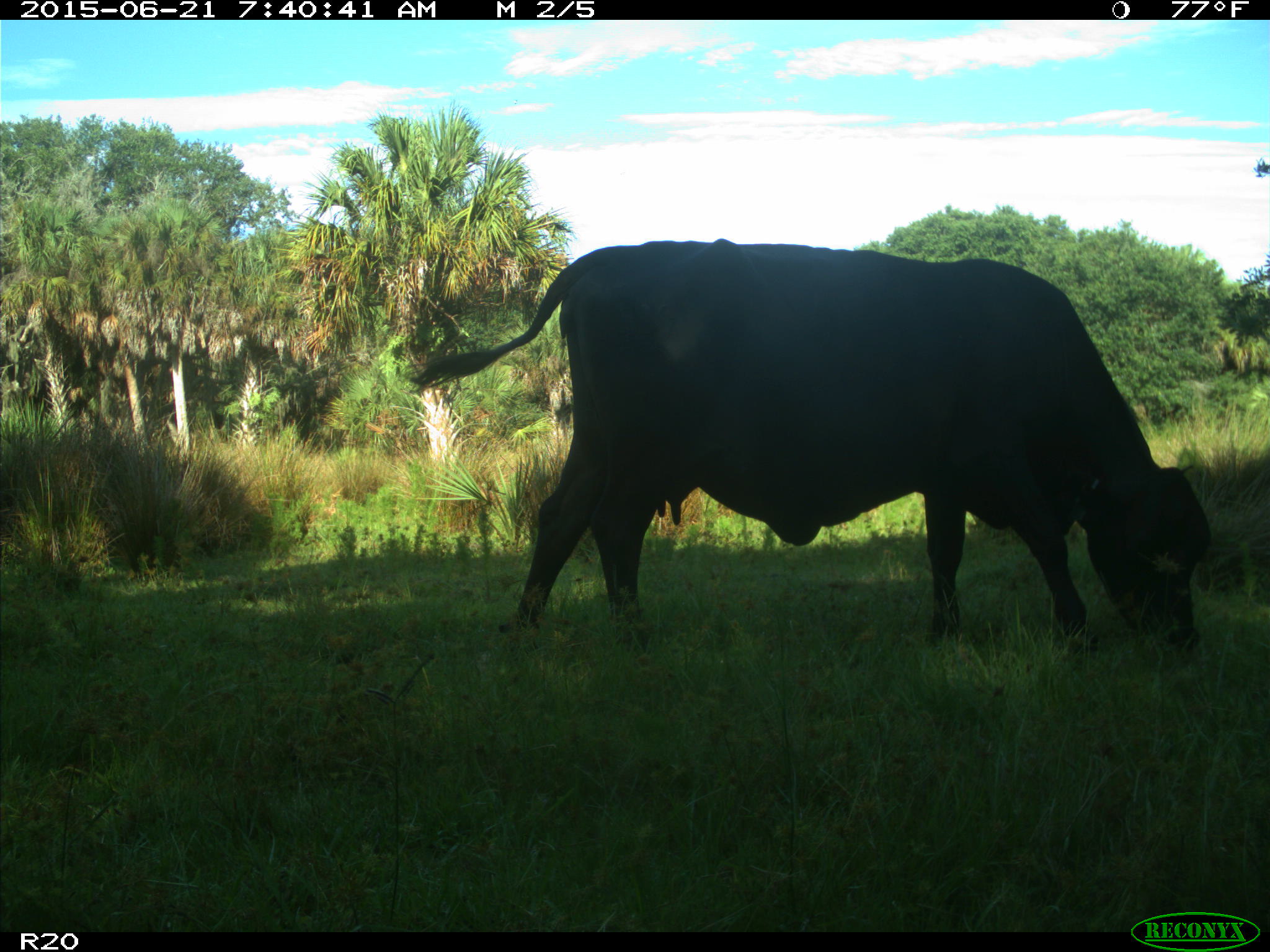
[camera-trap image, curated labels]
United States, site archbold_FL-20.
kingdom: Animalia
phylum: Chordata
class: Mammalia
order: Artiodactyla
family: Bovidae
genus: Bos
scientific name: Bos taurus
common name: domestic cow